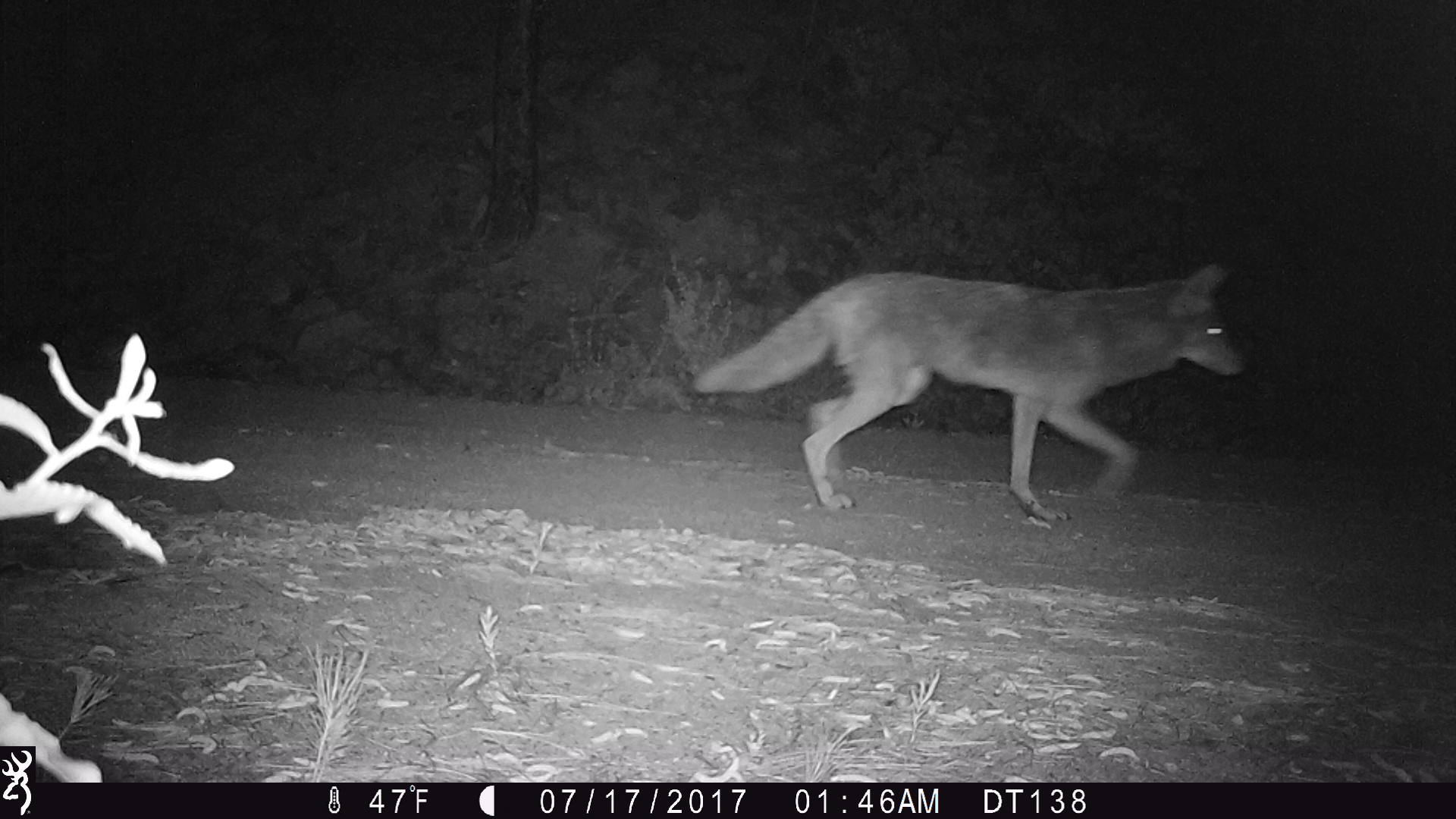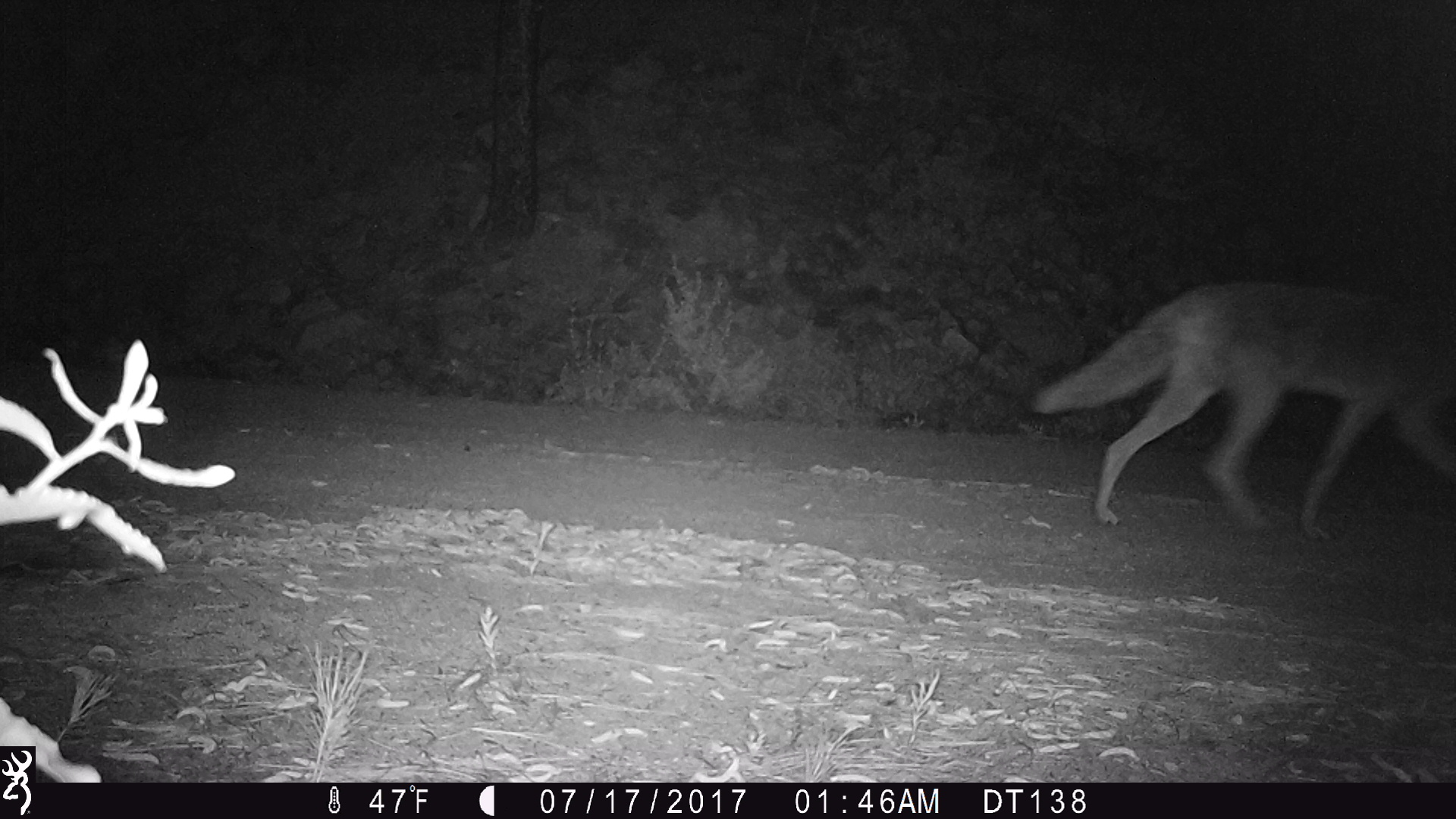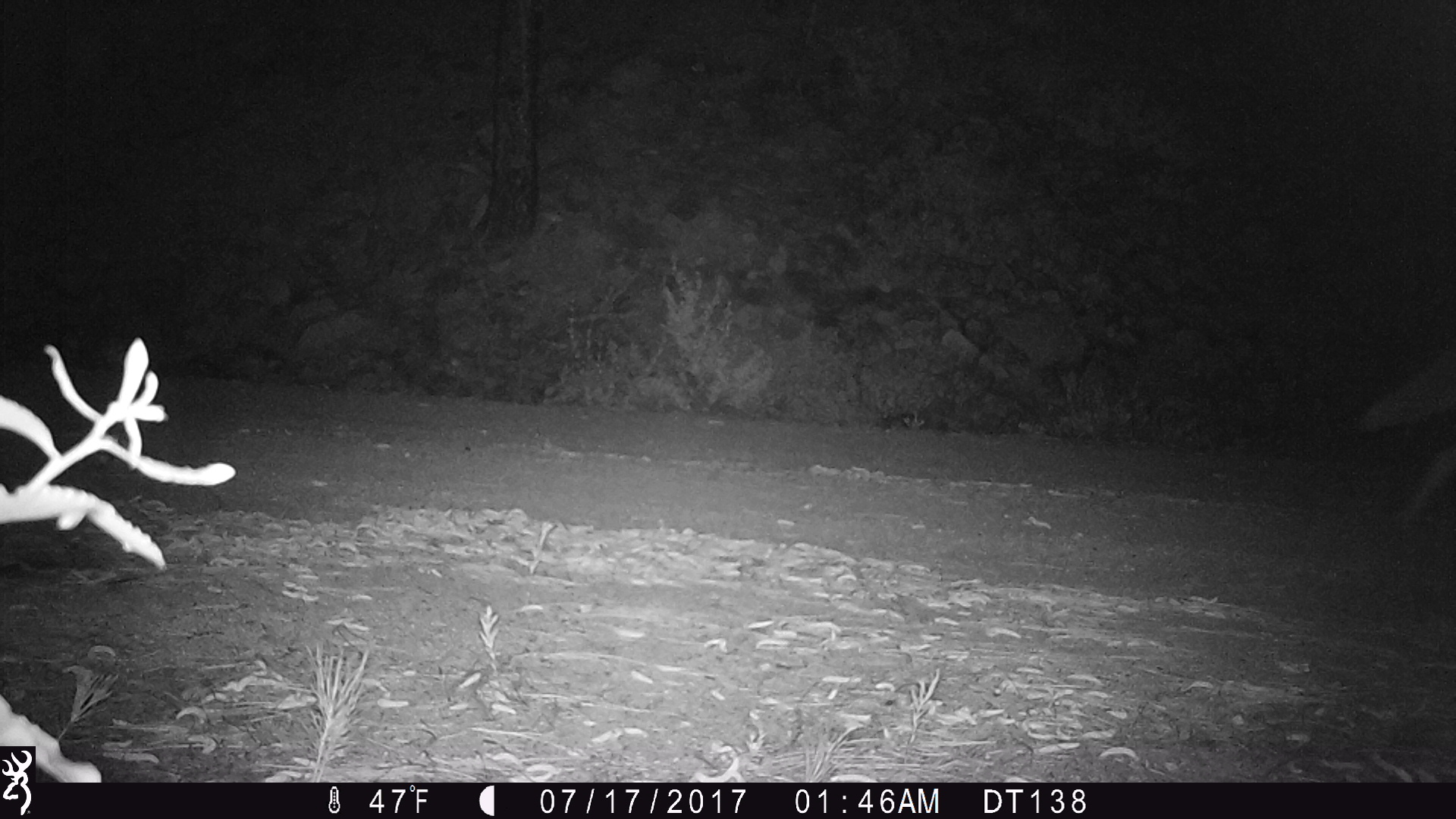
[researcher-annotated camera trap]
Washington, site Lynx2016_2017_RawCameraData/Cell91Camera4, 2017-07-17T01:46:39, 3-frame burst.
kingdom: Animalia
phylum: Chordata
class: Mammalia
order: Carnivora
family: Canidae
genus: Canis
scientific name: Canis latrans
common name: coyote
Canis latrans (coyote). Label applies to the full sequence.